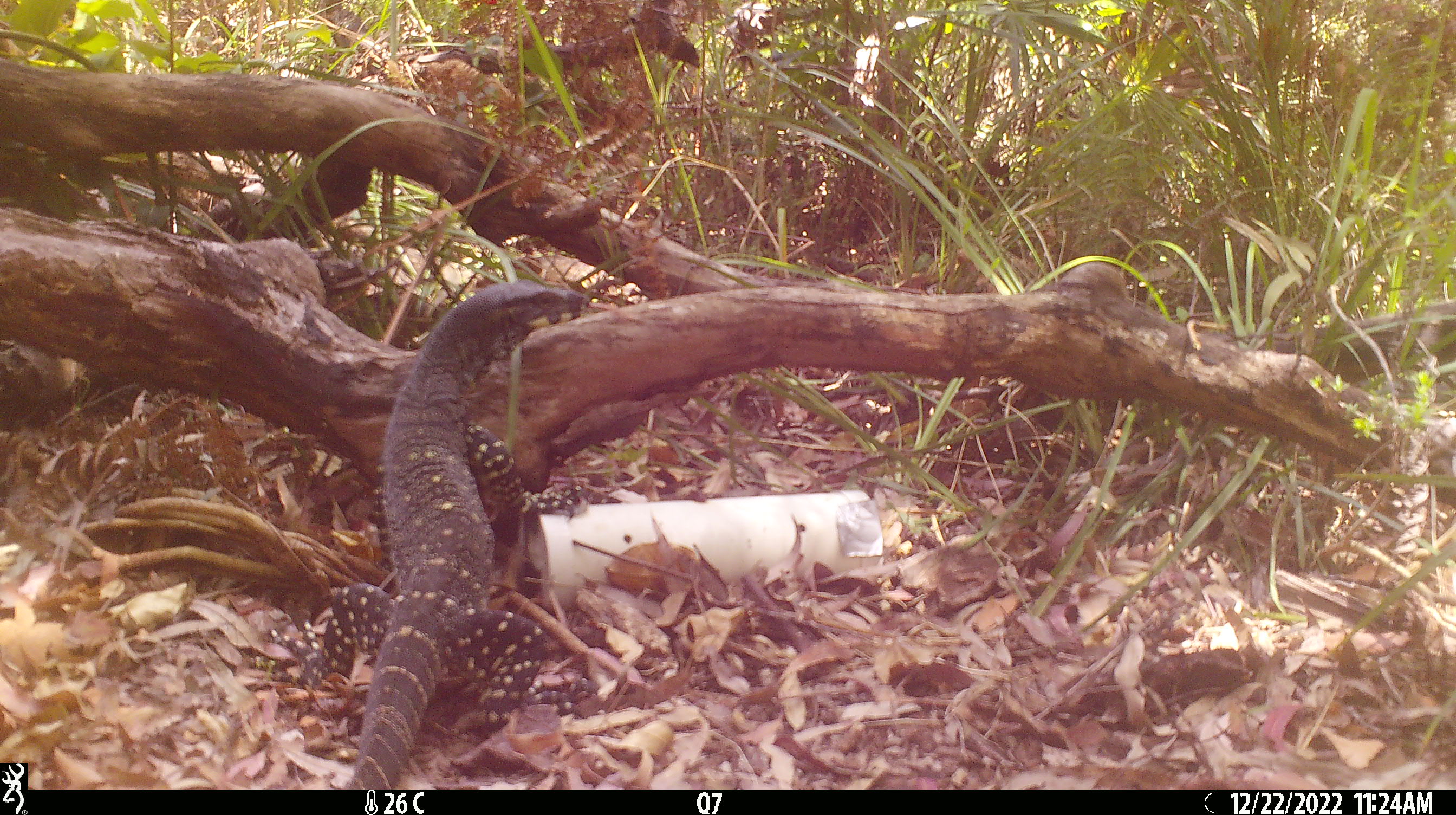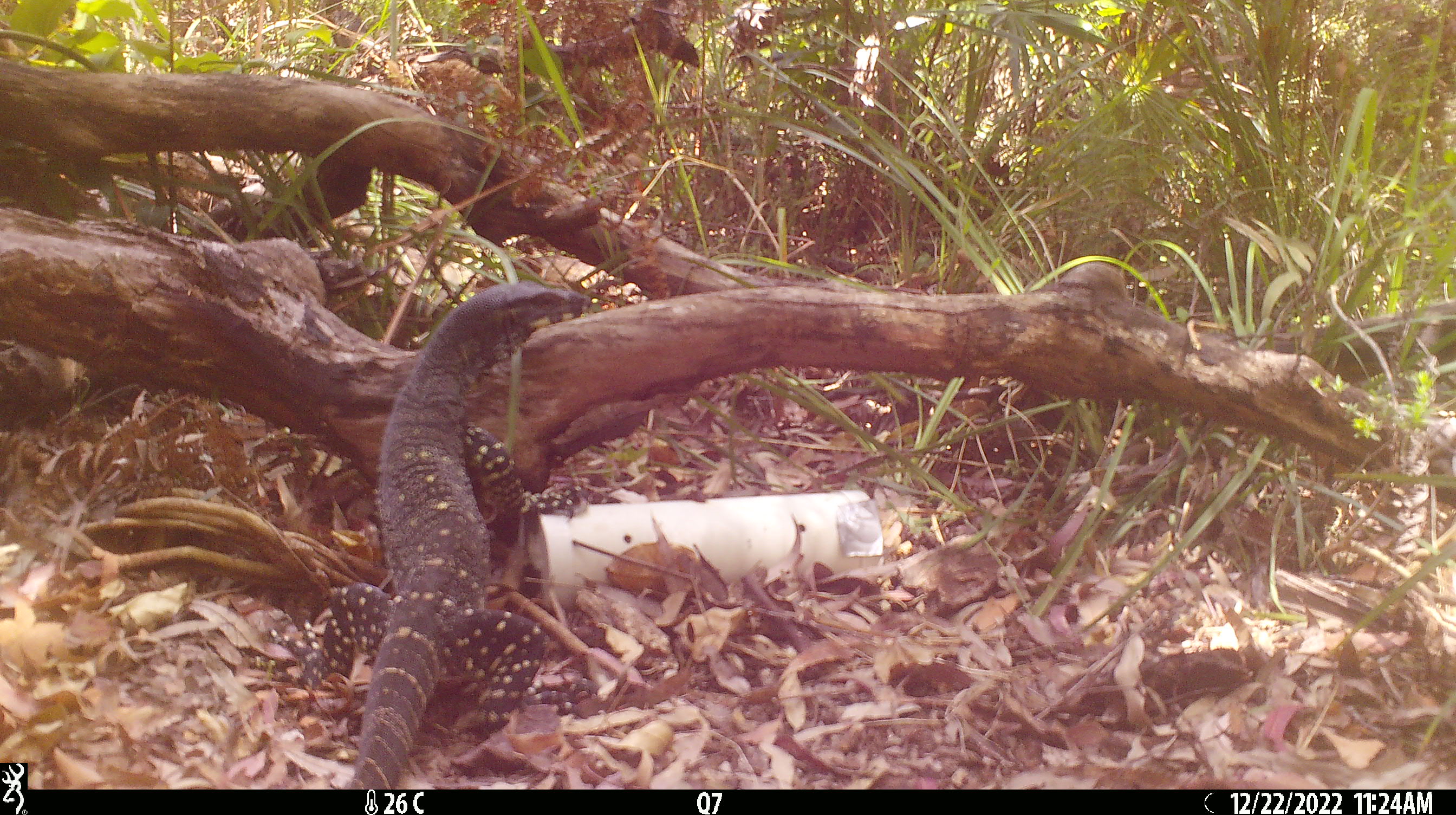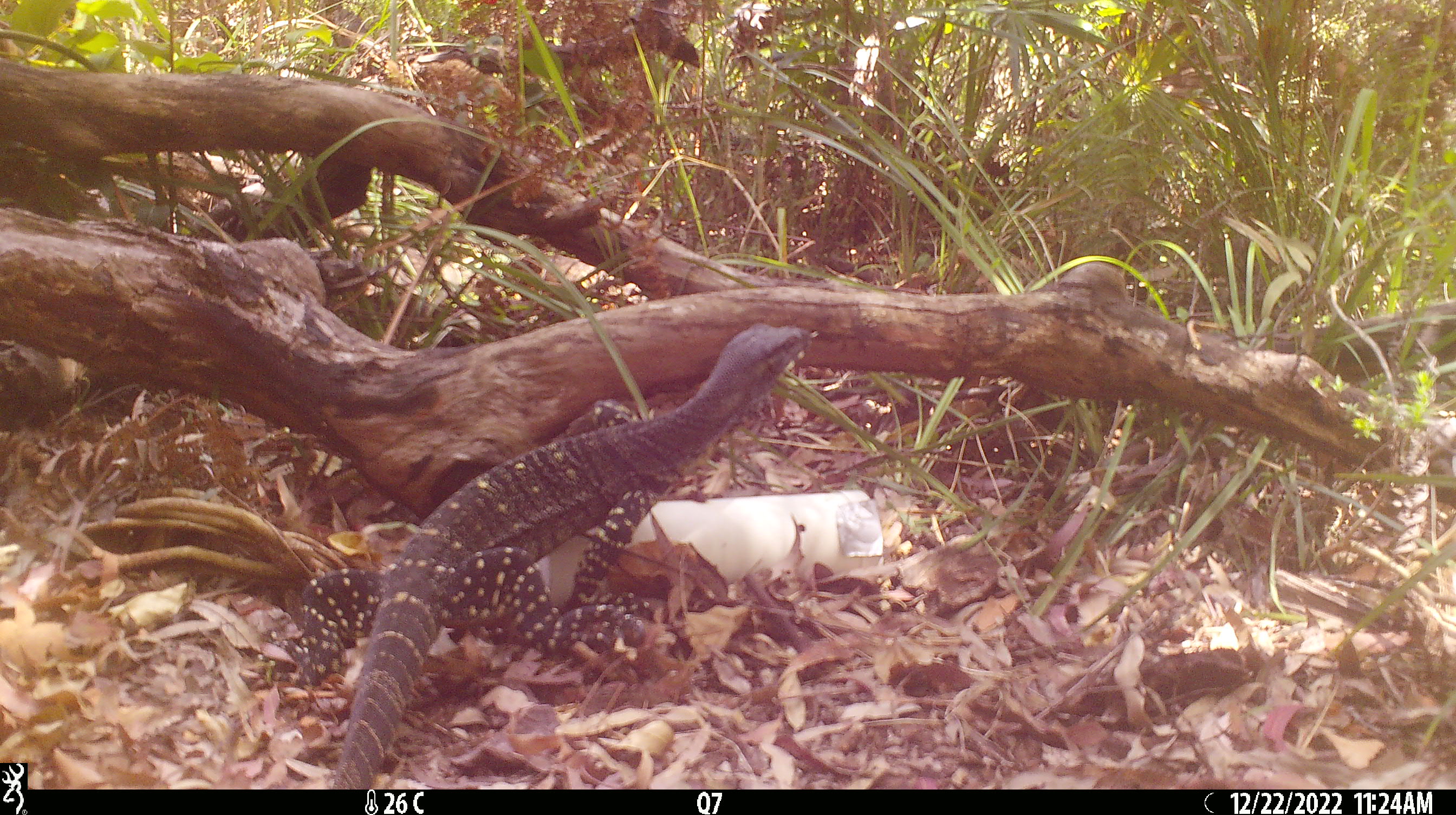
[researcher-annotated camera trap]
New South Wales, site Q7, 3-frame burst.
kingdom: Animalia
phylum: Chordata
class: Reptilia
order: Squamata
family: Varanidae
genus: Varanus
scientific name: Varanus varius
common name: lace monitor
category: goanna